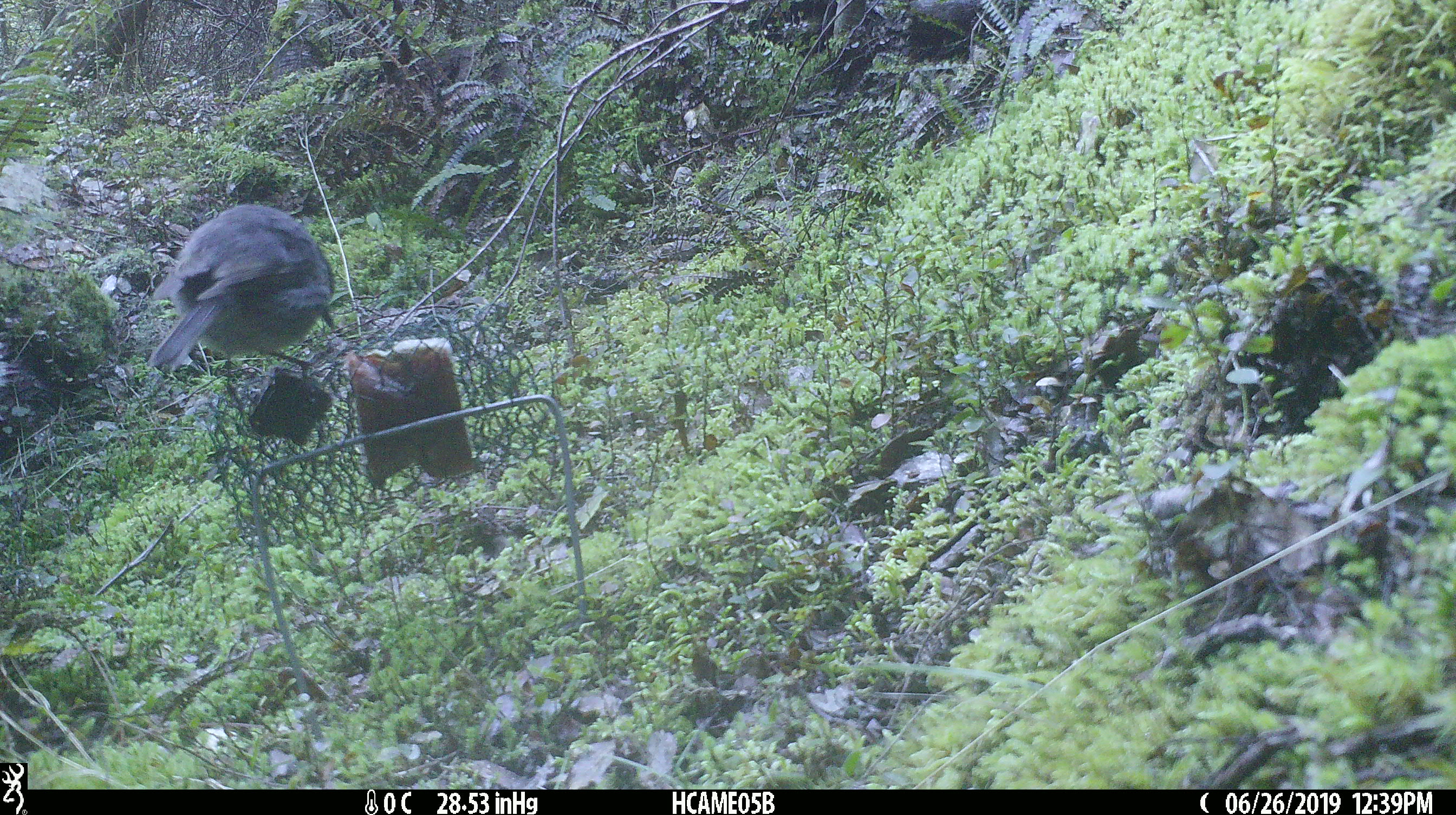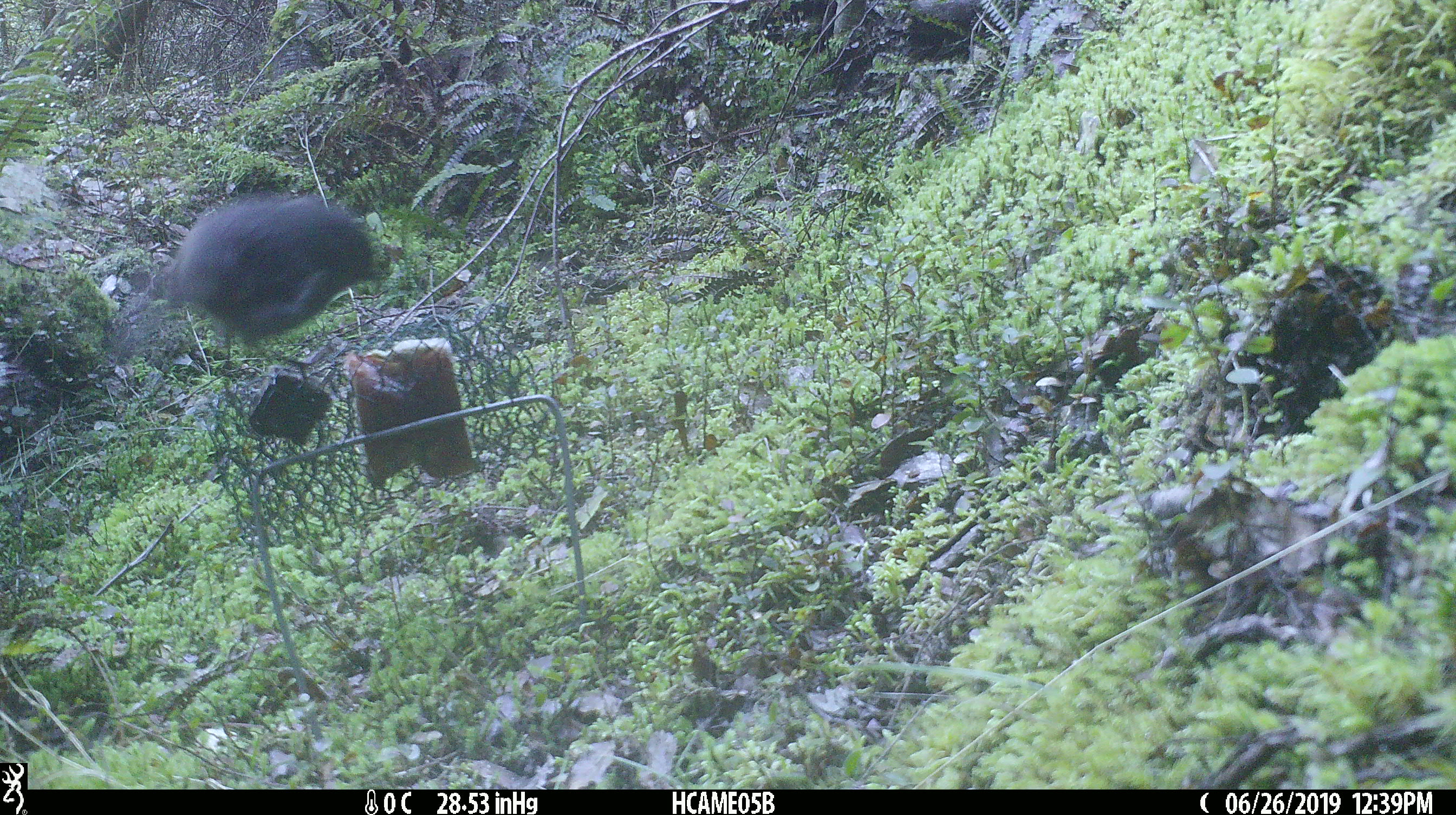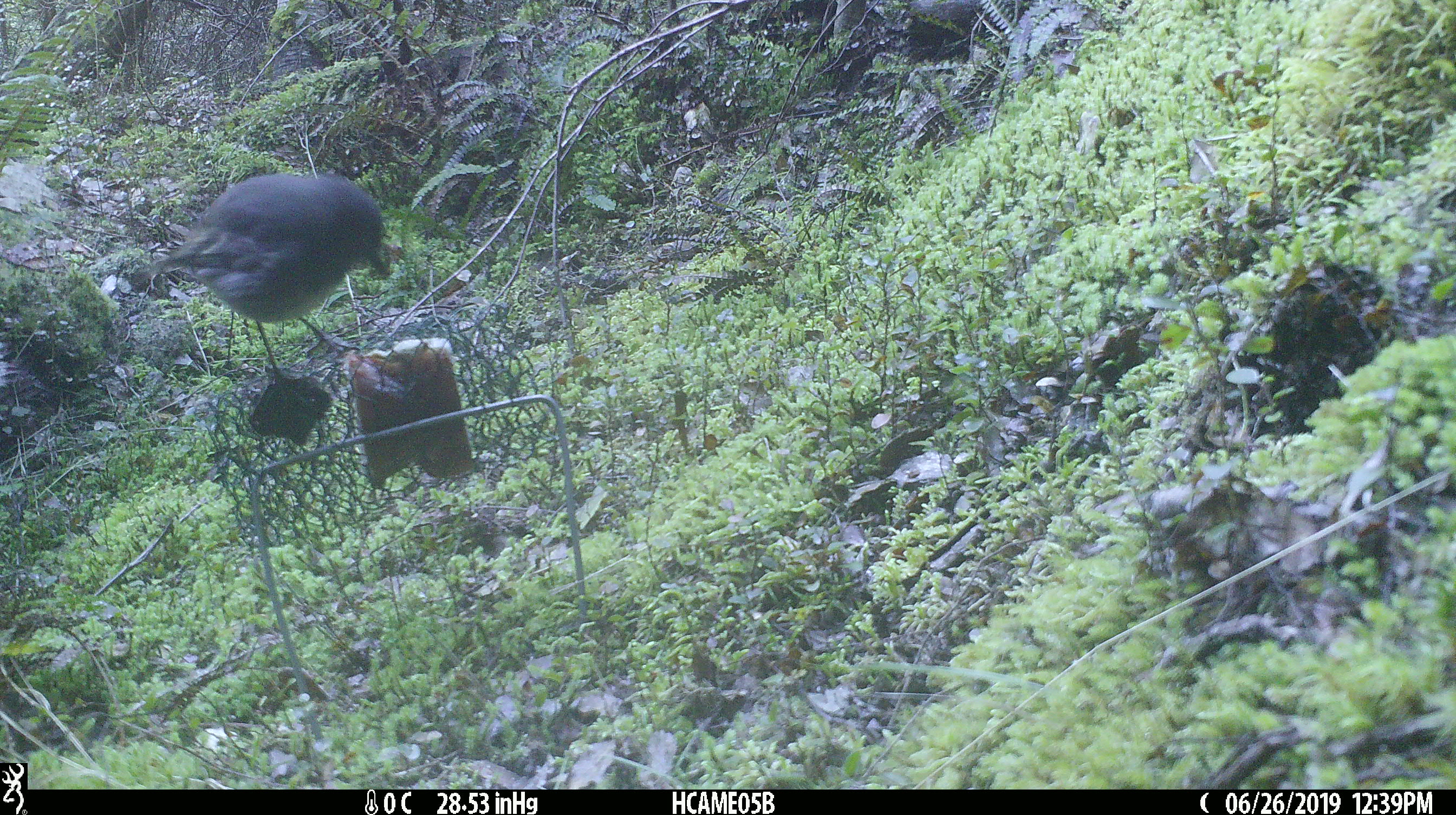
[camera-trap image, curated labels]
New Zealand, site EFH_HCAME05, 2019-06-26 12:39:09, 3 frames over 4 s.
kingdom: Animalia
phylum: Chordata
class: Aves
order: Passeriformes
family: Petroicidae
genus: Petroica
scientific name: Petroica australis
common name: new zealand robin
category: robin